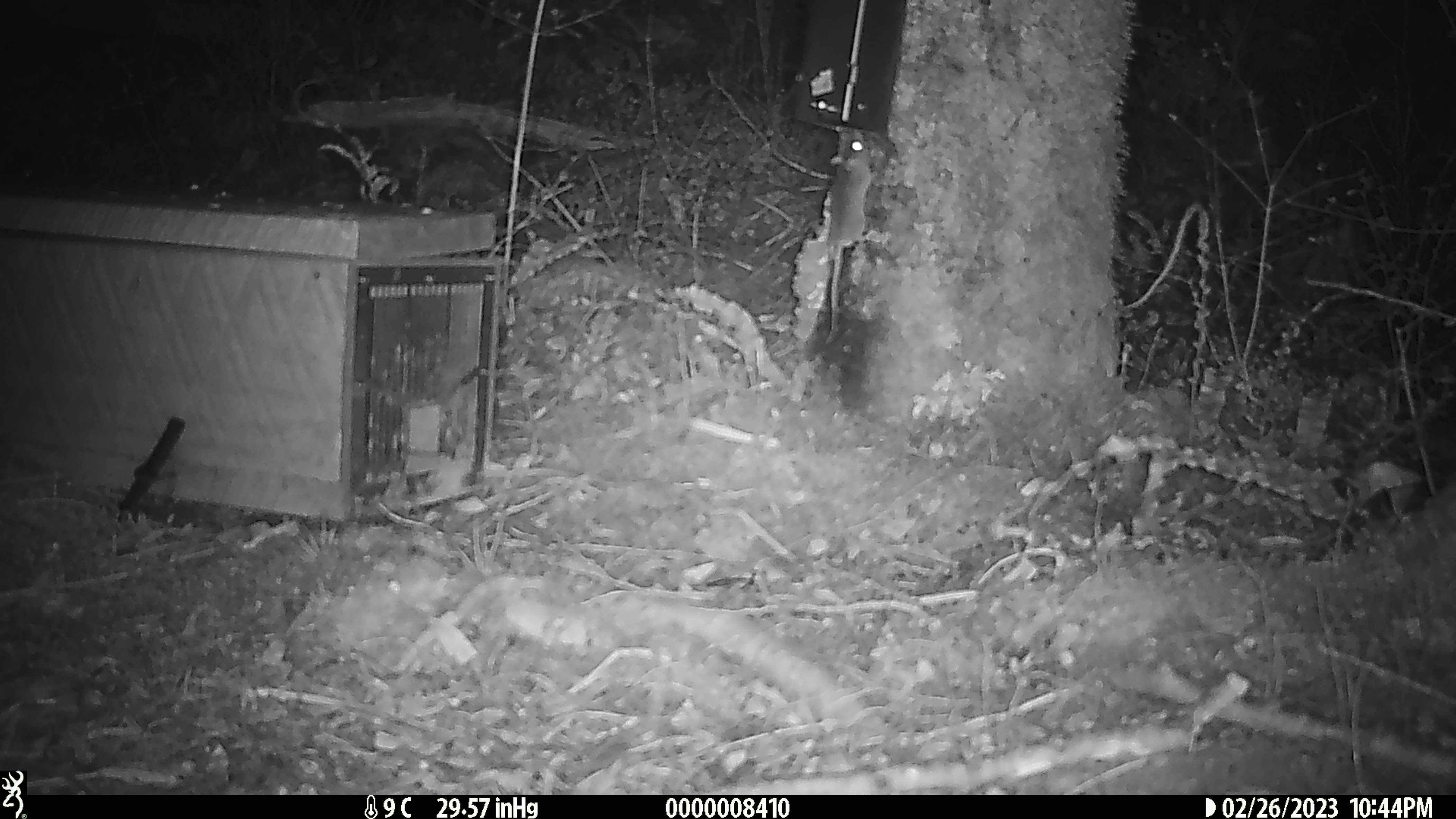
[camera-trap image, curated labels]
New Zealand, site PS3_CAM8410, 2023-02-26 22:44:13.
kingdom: Animalia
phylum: Chordata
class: Mammalia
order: Rodentia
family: Muridae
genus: Mus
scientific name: Mus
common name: mouse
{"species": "mouse (Mus)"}